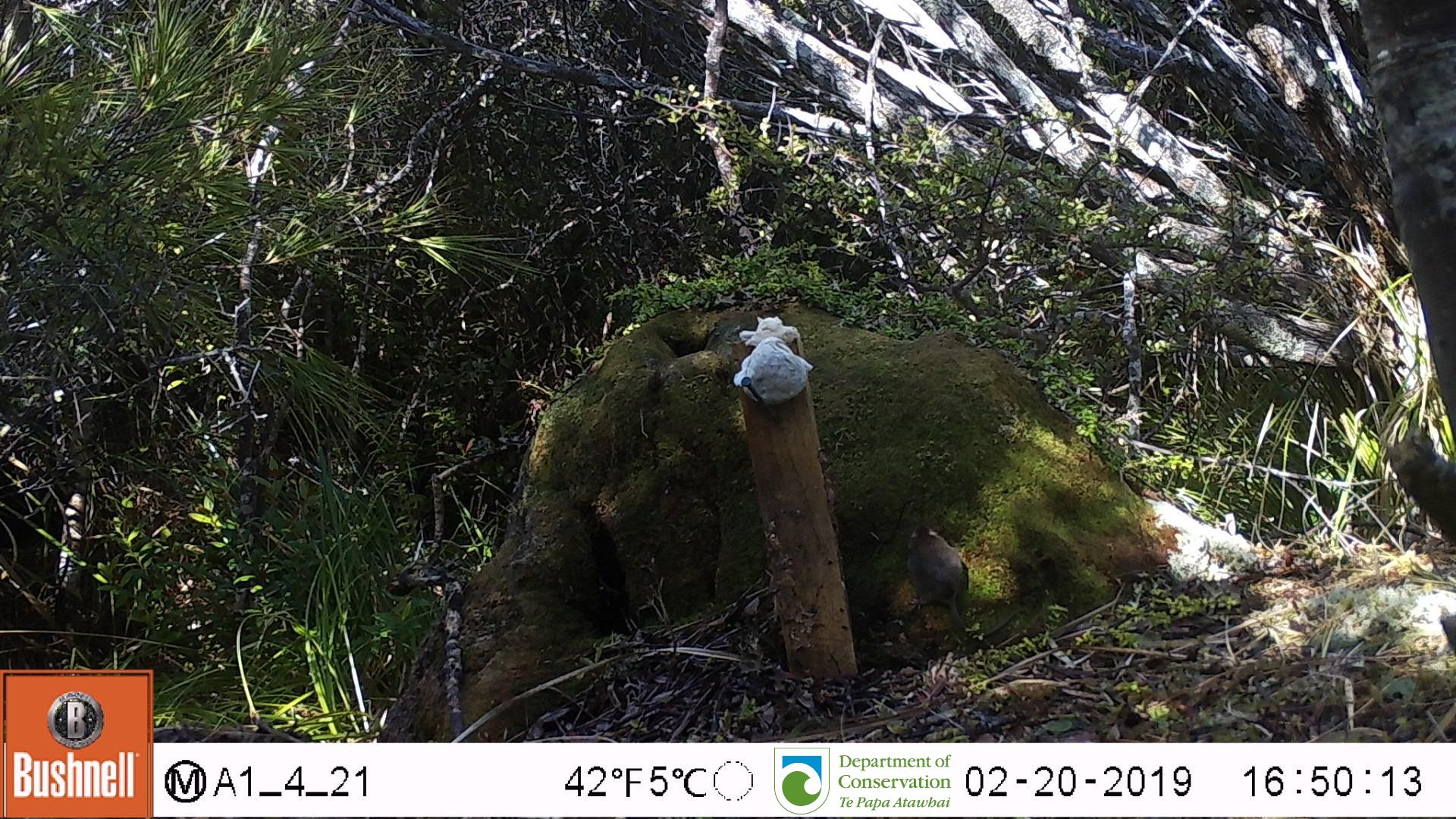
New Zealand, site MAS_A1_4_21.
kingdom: Animalia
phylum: Chordata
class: Mammalia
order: Rodentia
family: Muridae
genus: Mus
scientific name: Mus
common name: mouse